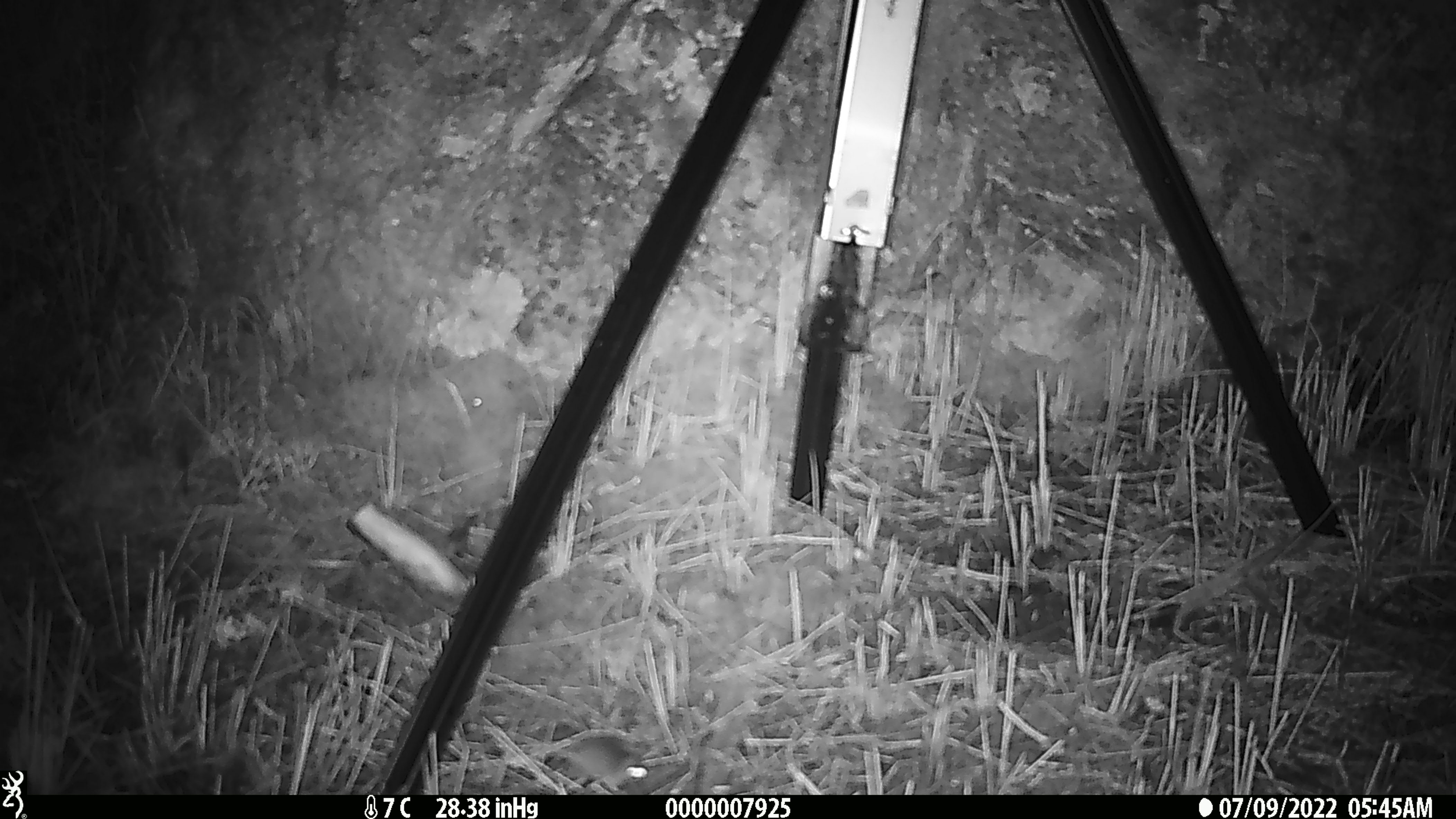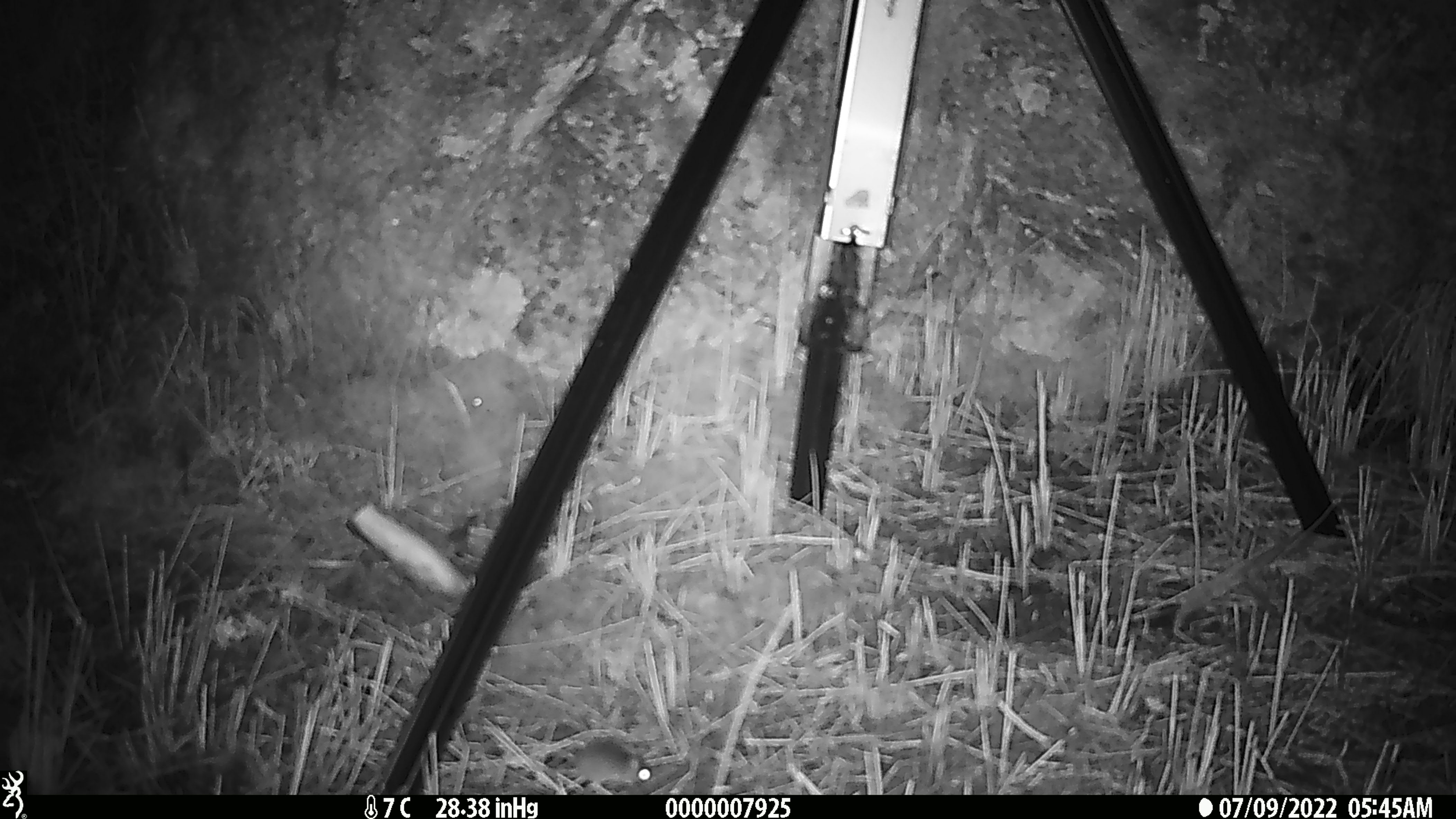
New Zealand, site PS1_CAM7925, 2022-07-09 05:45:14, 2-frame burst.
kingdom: Animalia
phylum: Chordata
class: Mammalia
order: Rodentia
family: Muridae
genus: Mus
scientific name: Mus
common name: mouse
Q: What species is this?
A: Mouse (Mus).